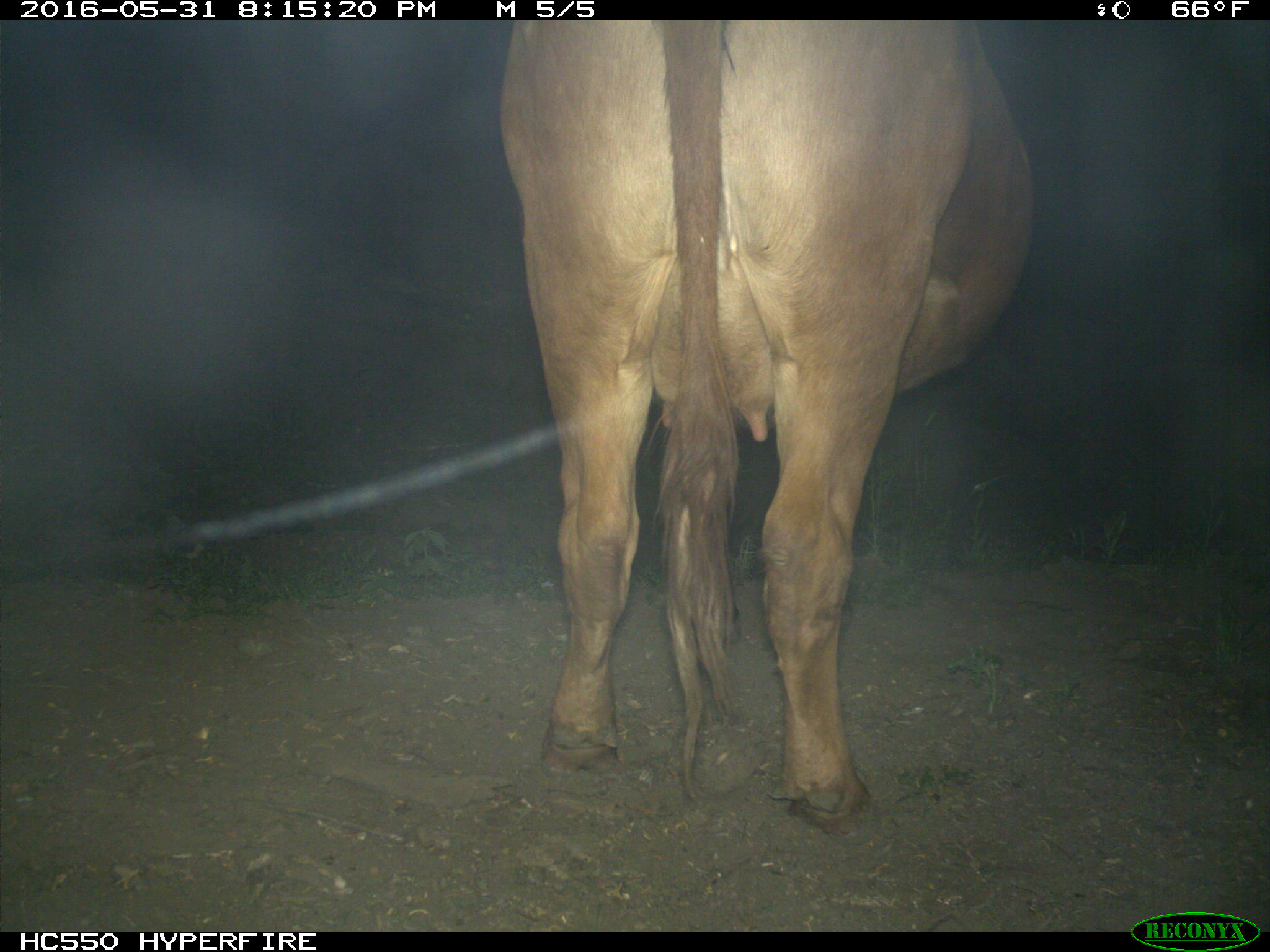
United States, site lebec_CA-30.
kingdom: Animalia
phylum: Chordata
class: Mammalia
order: Artiodactyla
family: Bovidae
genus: Bos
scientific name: Bos taurus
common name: domestic cow